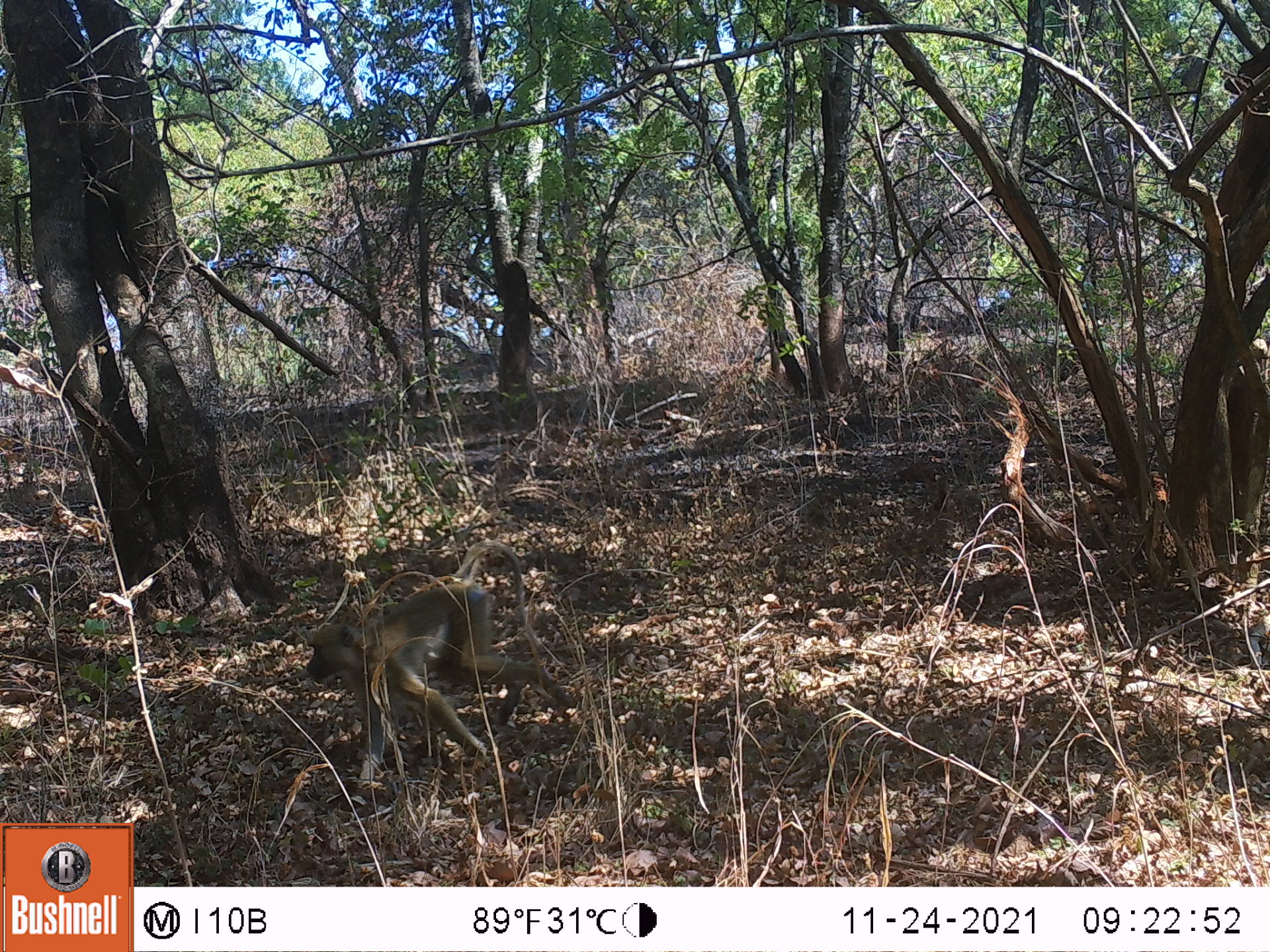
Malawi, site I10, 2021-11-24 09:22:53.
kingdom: Animalia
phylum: Chordata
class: Mammalia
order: Primates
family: Cercopithecidae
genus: Papio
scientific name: Papio cynocephalus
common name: yellow baboon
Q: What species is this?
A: Yellow baboon (Papio cynocephalus).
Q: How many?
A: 1.